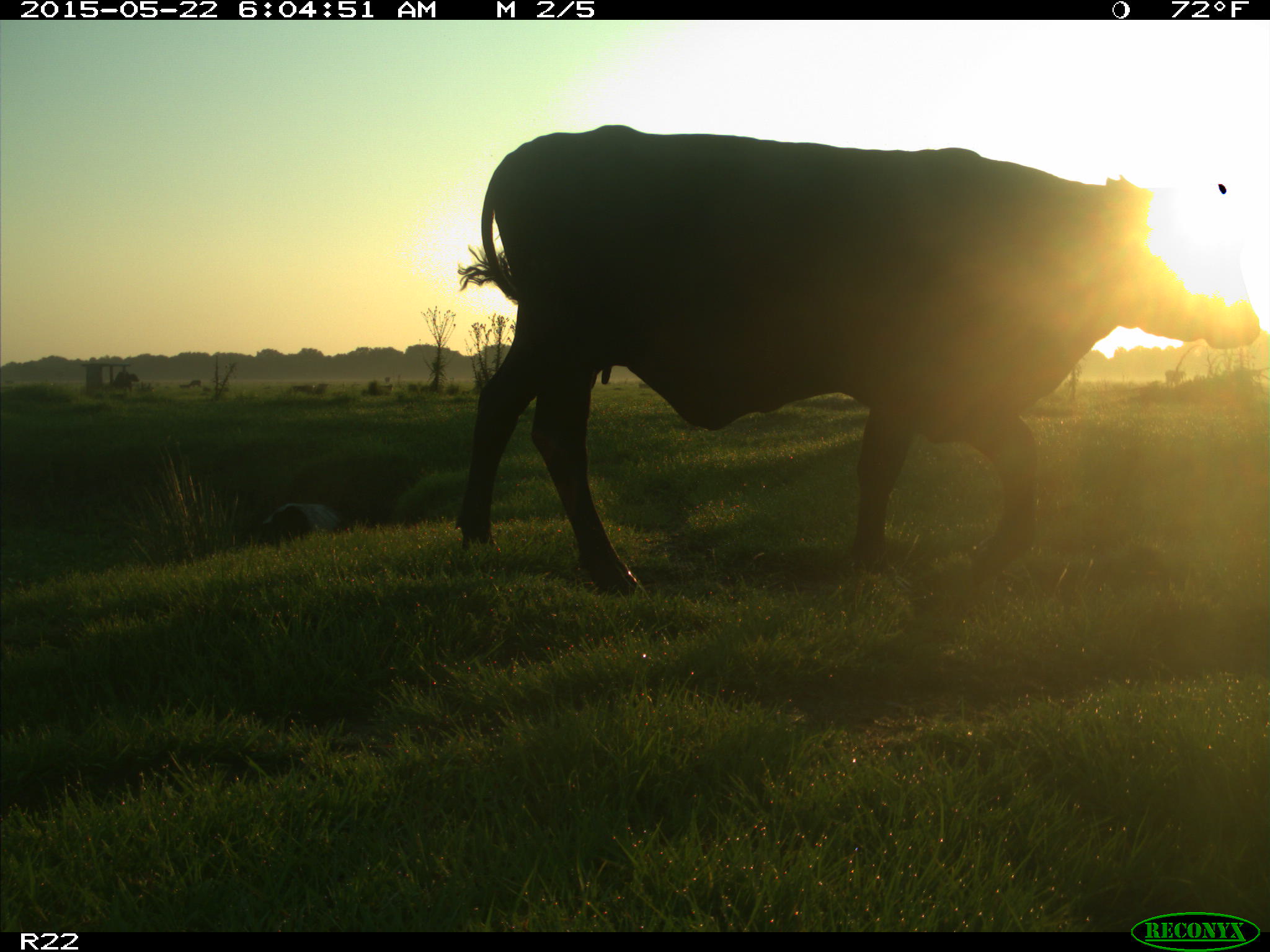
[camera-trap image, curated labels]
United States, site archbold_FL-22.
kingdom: Animalia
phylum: Chordata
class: Mammalia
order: Artiodactyla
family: Bovidae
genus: Bos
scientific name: Bos taurus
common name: domestic cow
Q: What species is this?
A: Bos taurus (domestic cow).